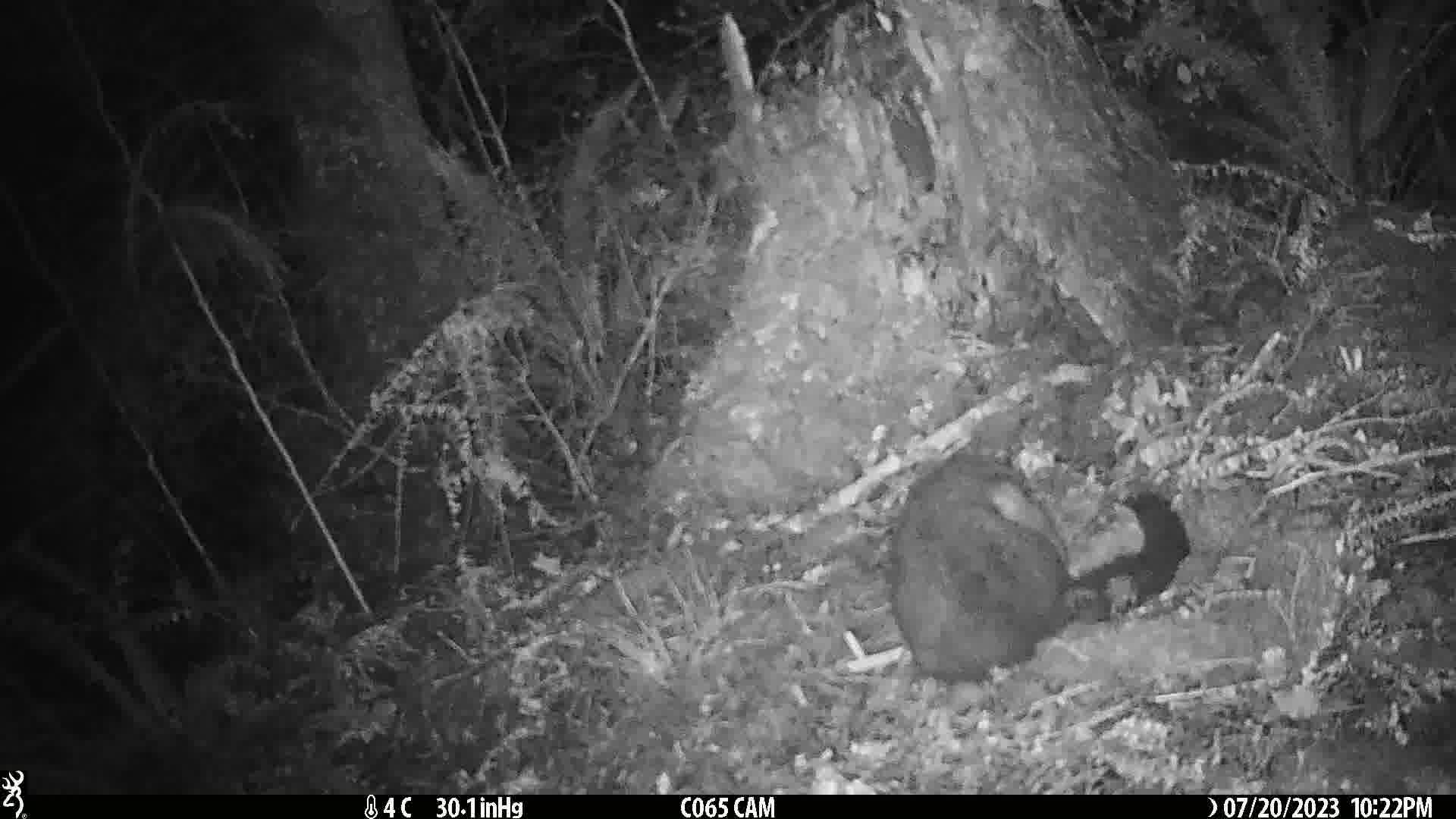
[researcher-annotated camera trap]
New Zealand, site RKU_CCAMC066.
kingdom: Animalia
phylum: Chordata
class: Mammalia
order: Diprotodontia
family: Phalangeridae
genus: Trichosurus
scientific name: Trichosurus vulpecula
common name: common brushtail possum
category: possum